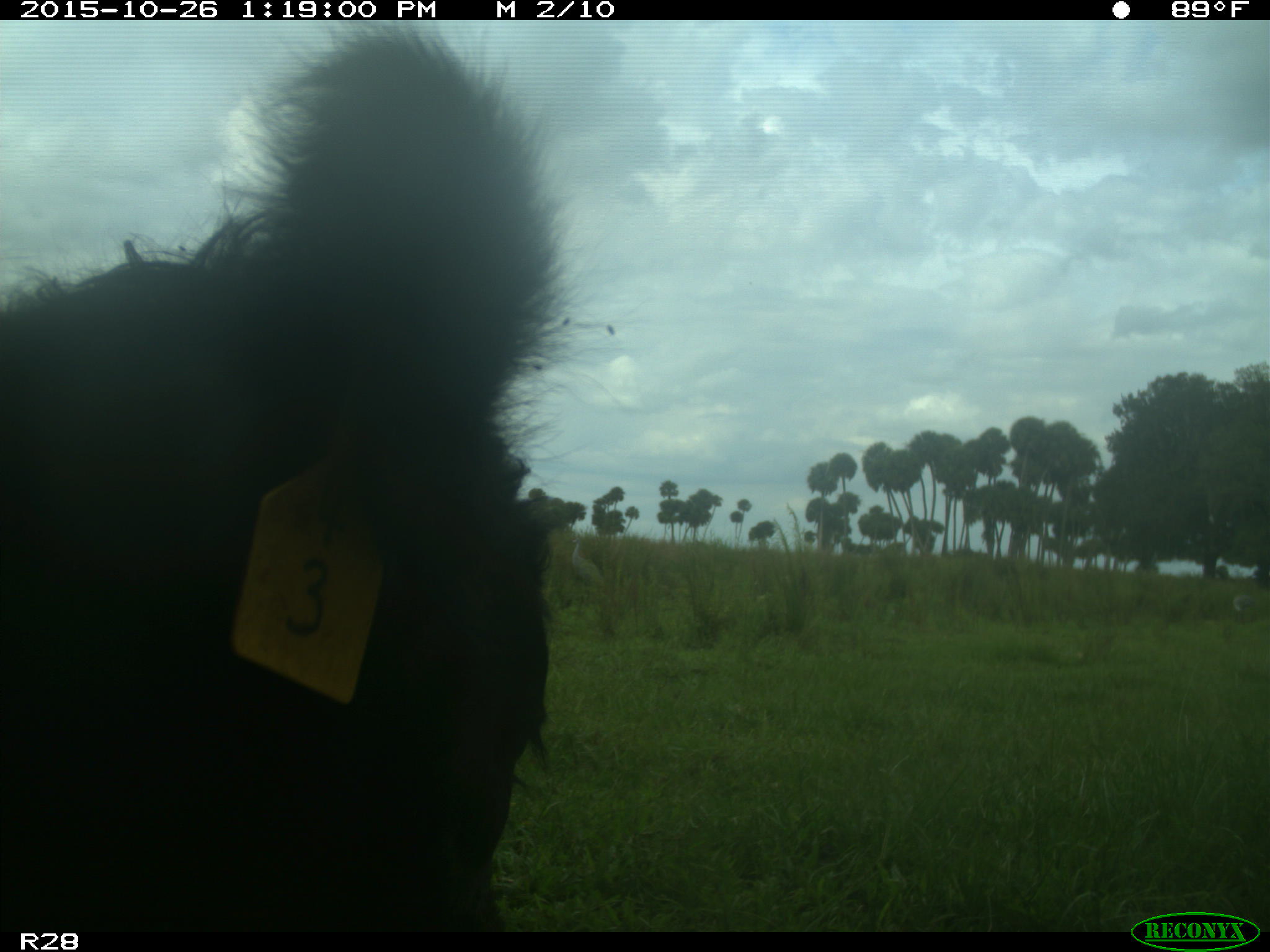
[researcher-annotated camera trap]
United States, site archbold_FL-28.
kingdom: Animalia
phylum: Chordata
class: Mammalia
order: Artiodactyla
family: Bovidae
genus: Bos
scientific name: Bos taurus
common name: domestic cow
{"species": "Bos taurus (domestic cow)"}